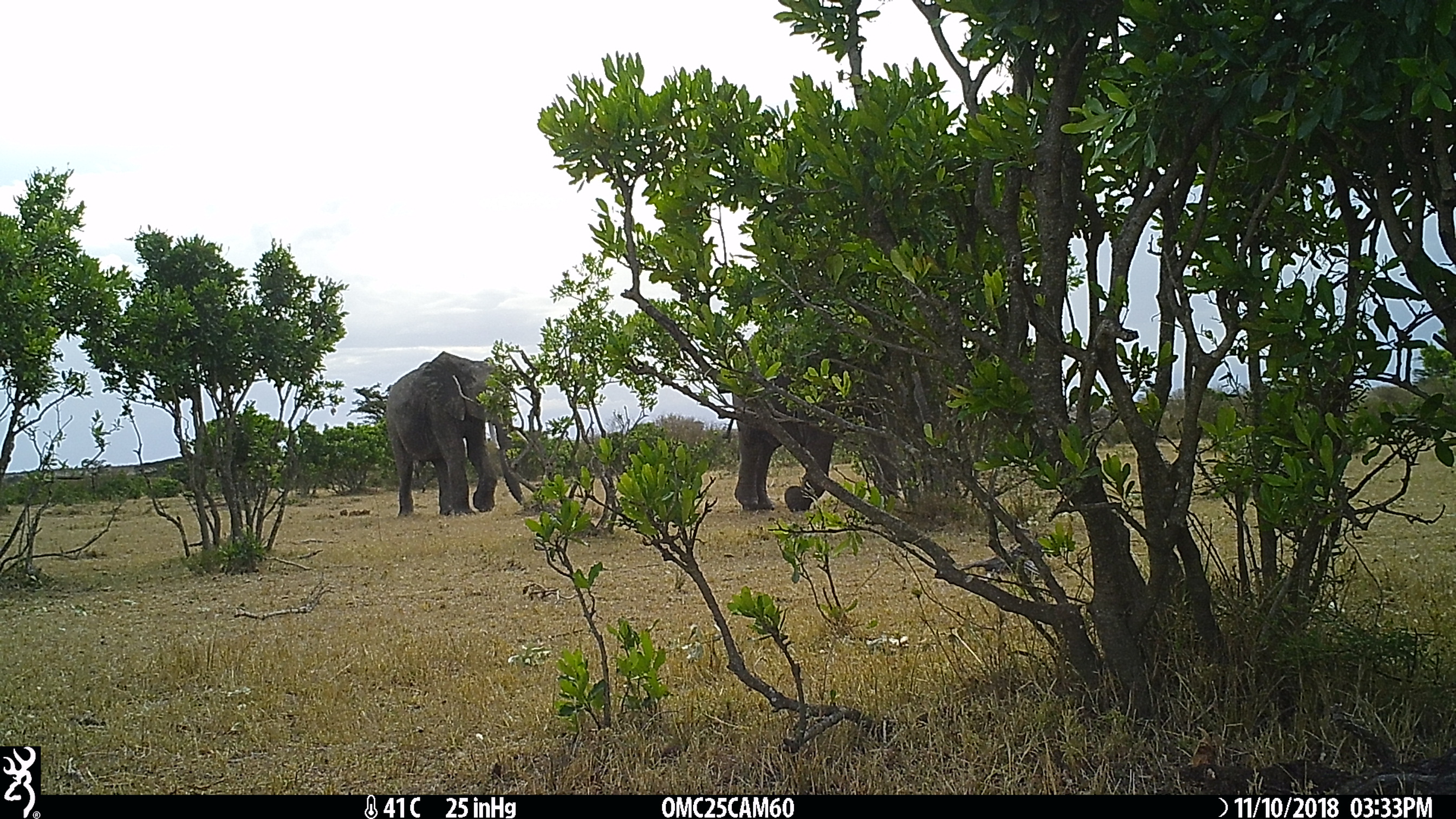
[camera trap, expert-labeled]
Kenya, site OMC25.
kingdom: Animalia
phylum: Chordata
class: Mammalia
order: Proboscidea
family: Elephantidae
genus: Loxodonta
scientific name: Loxodonta africana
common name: elephant